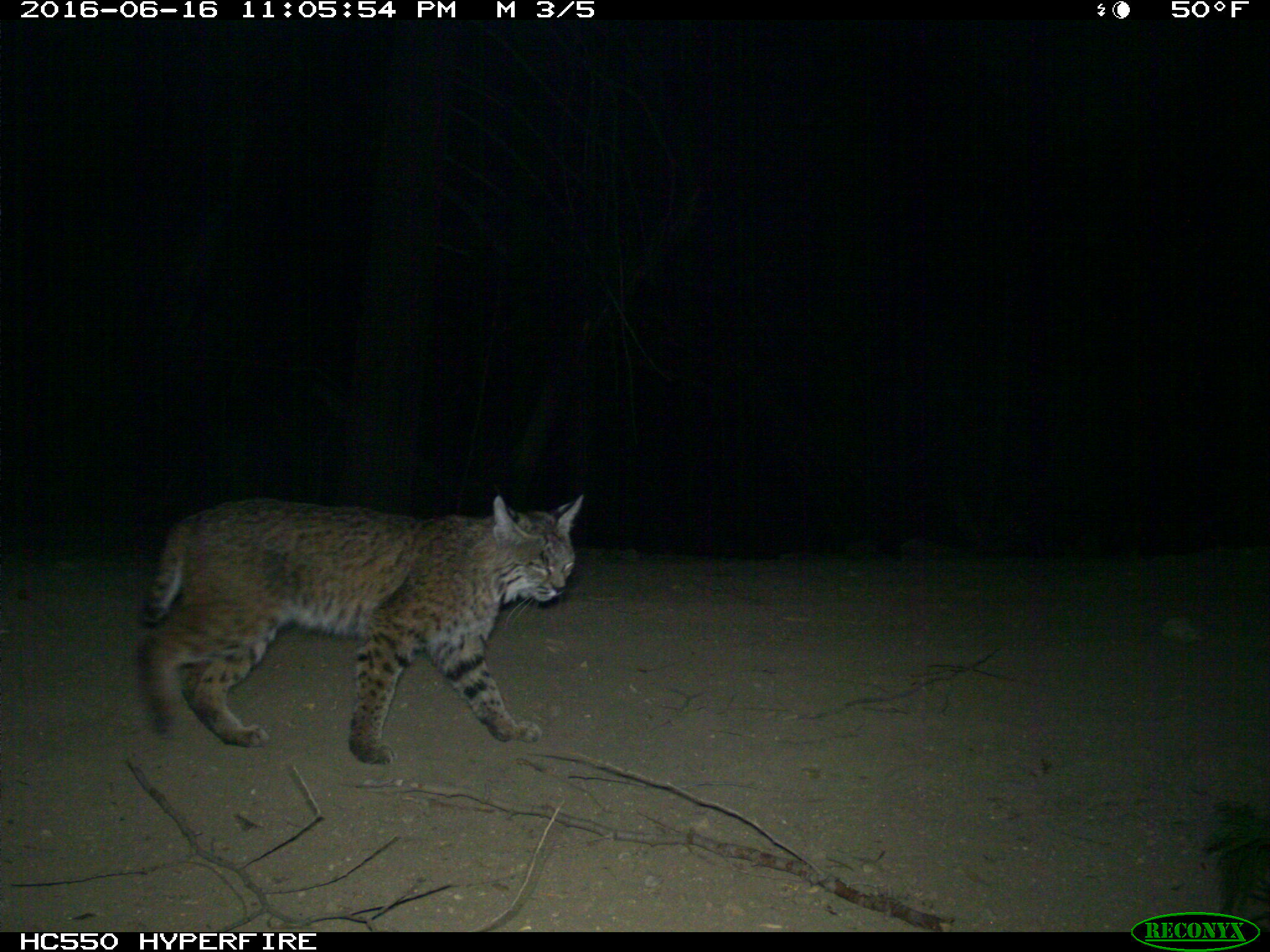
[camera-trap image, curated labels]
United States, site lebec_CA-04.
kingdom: Animalia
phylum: Chordata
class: Mammalia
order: Carnivora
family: Felidae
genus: Lynx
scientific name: Lynx rufus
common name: bobcat